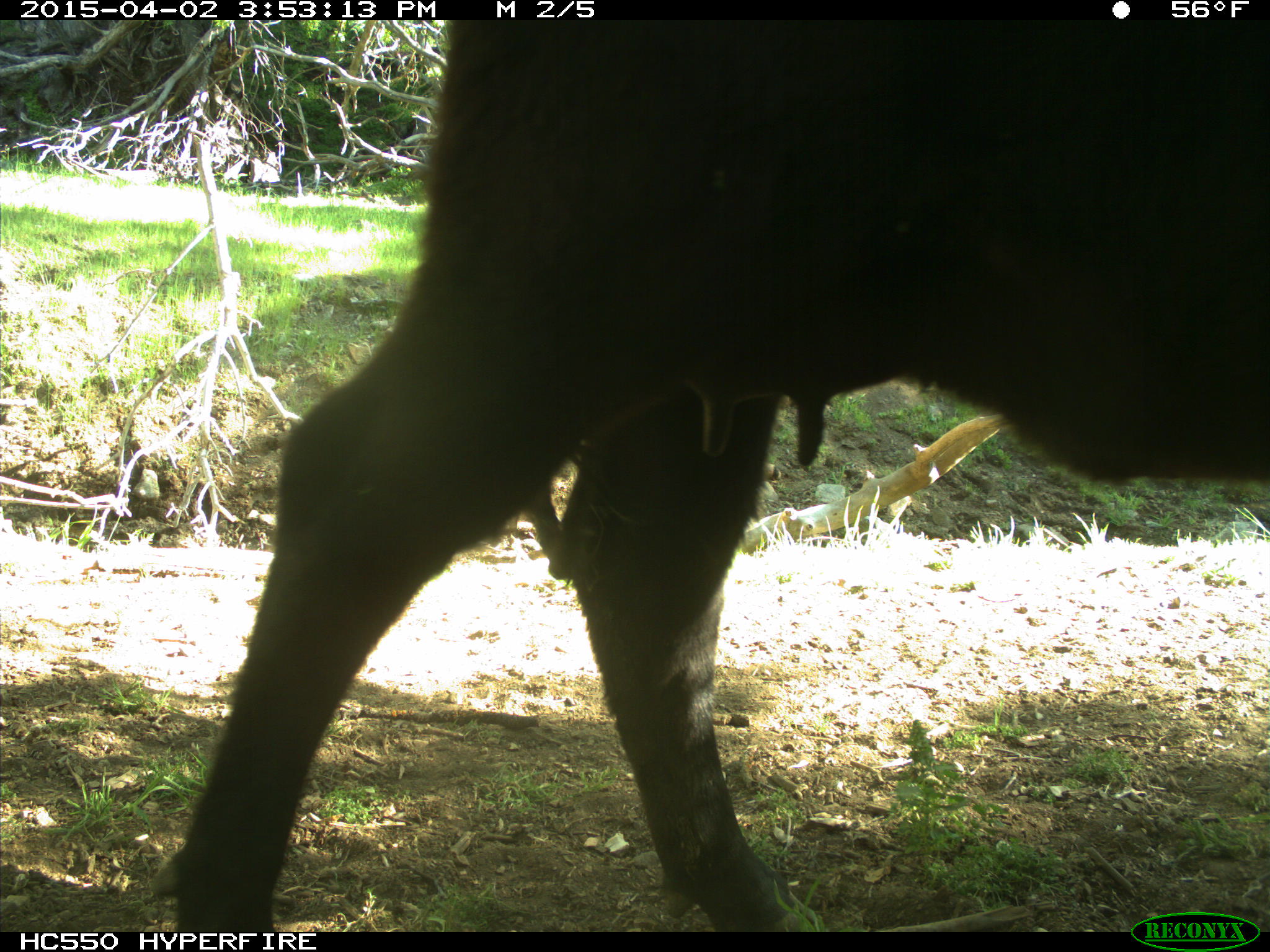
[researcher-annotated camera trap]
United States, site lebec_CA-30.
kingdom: Animalia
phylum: Chordata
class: Mammalia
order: Artiodactyla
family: Bovidae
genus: Bos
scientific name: Bos taurus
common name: domestic cow